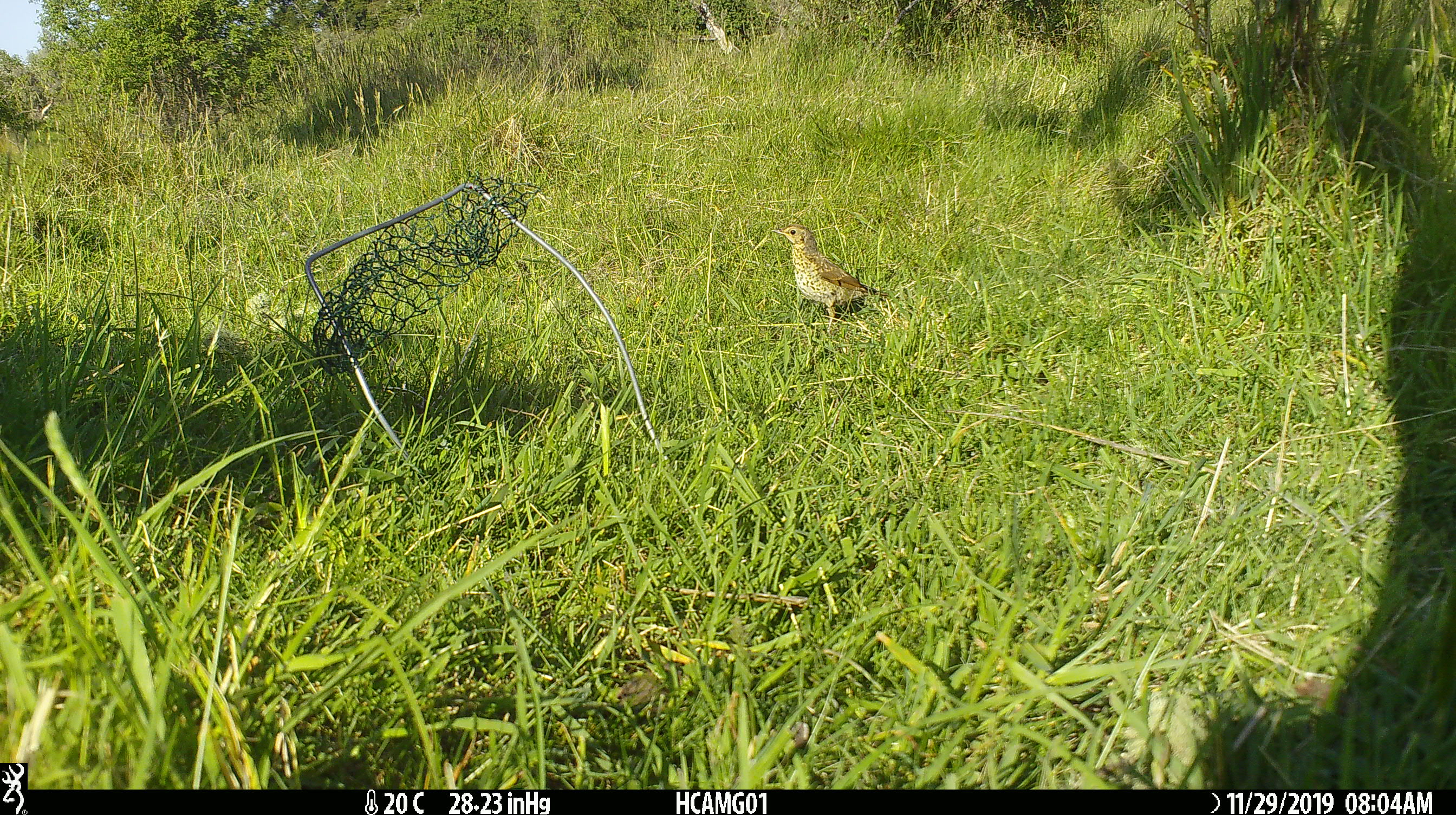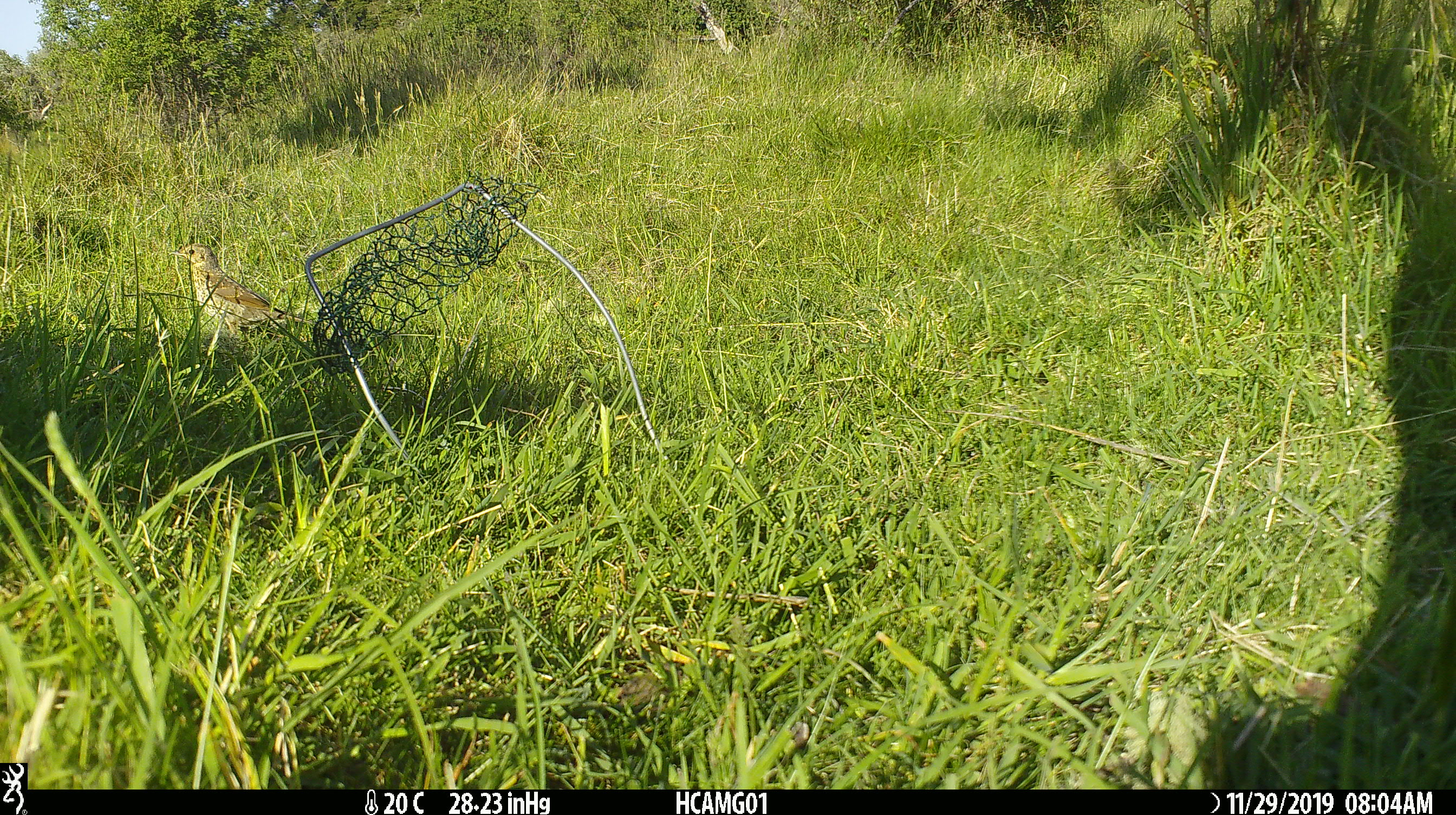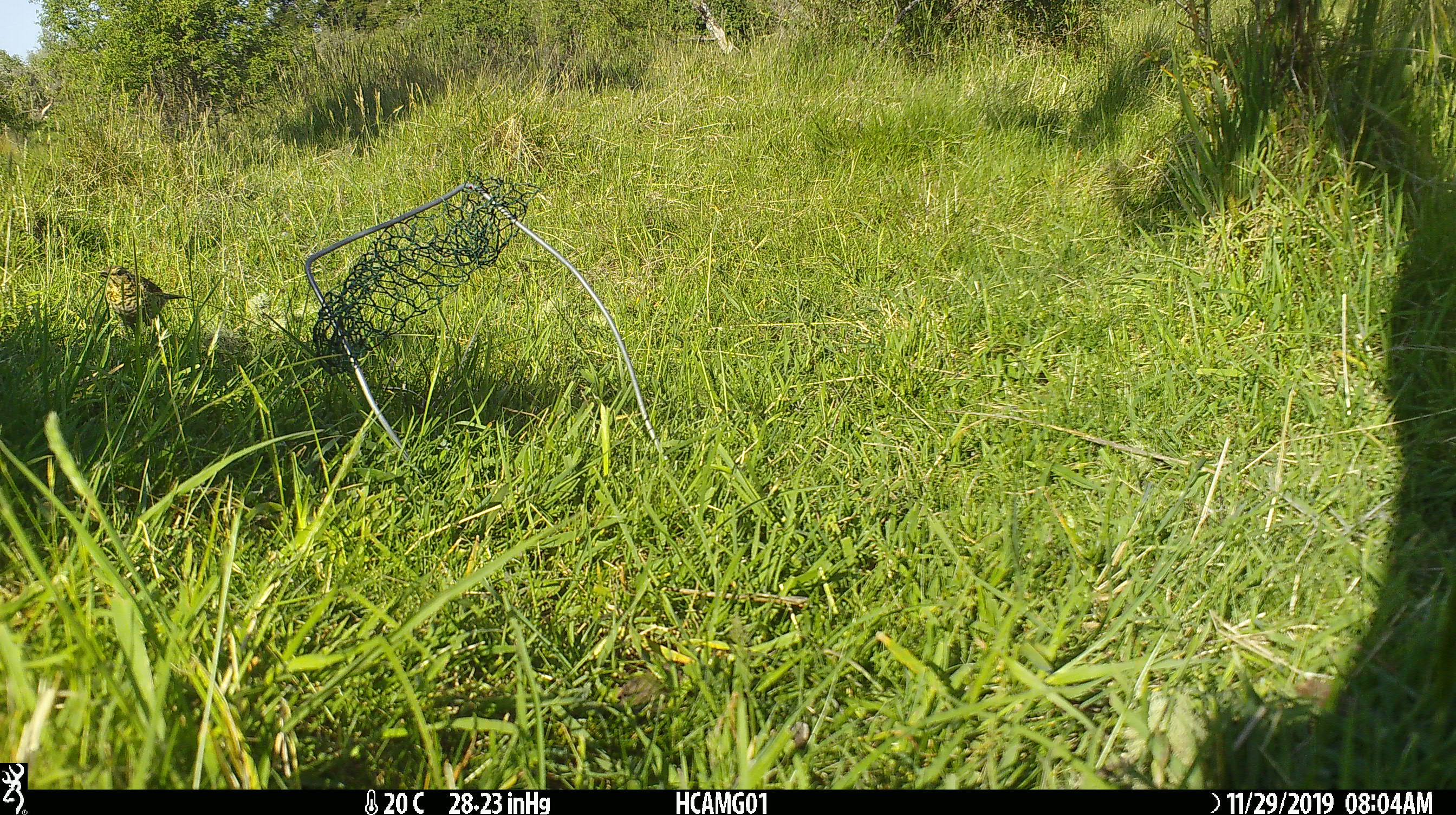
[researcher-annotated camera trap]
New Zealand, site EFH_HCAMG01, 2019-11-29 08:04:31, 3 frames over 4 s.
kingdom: Animalia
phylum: Chordata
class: Aves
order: Passeriformes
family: Turdidae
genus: Turdus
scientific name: Turdus philomelos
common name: song thrush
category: thrush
Thrush (song thrush) (Turdus philomelos).